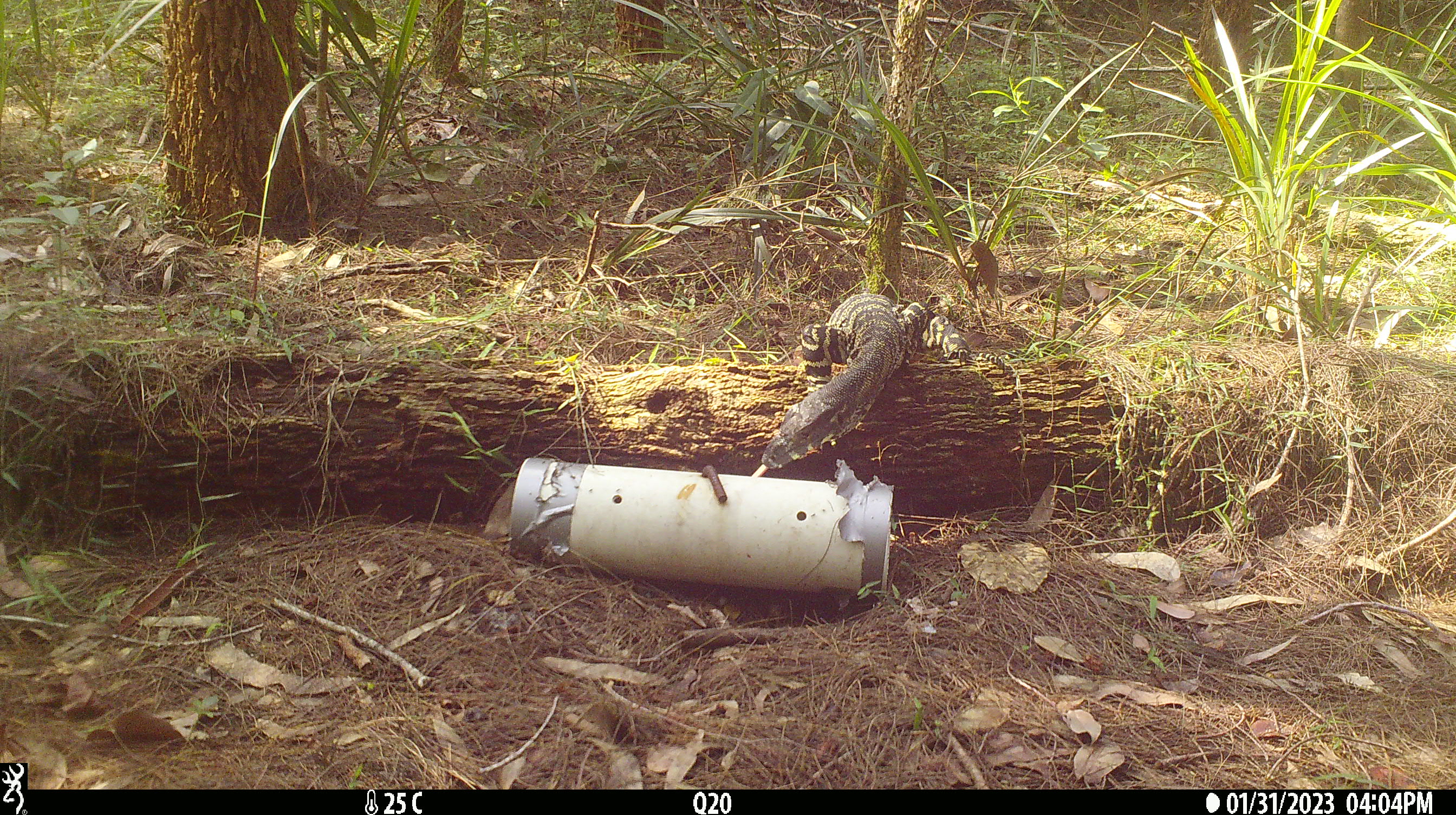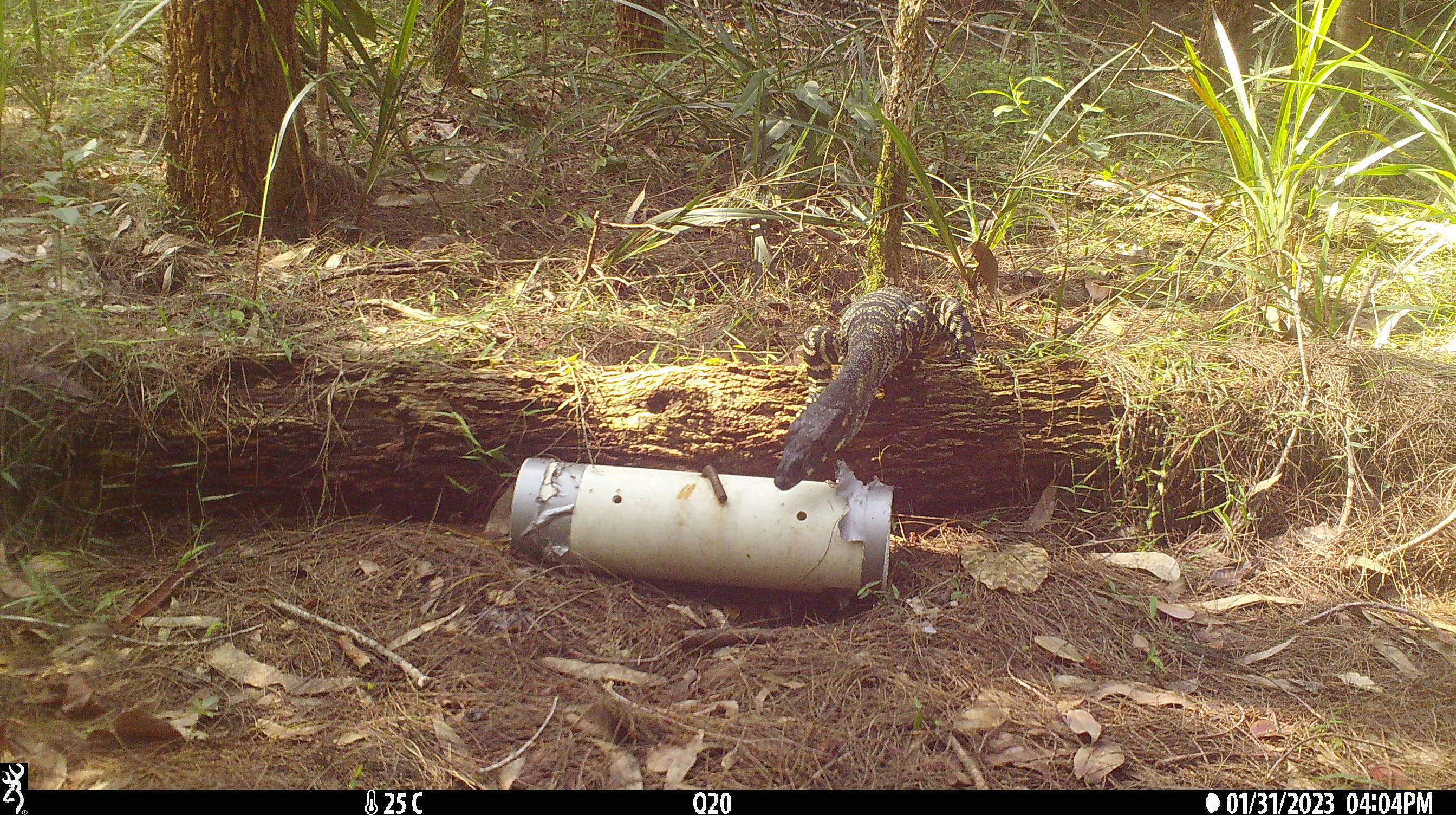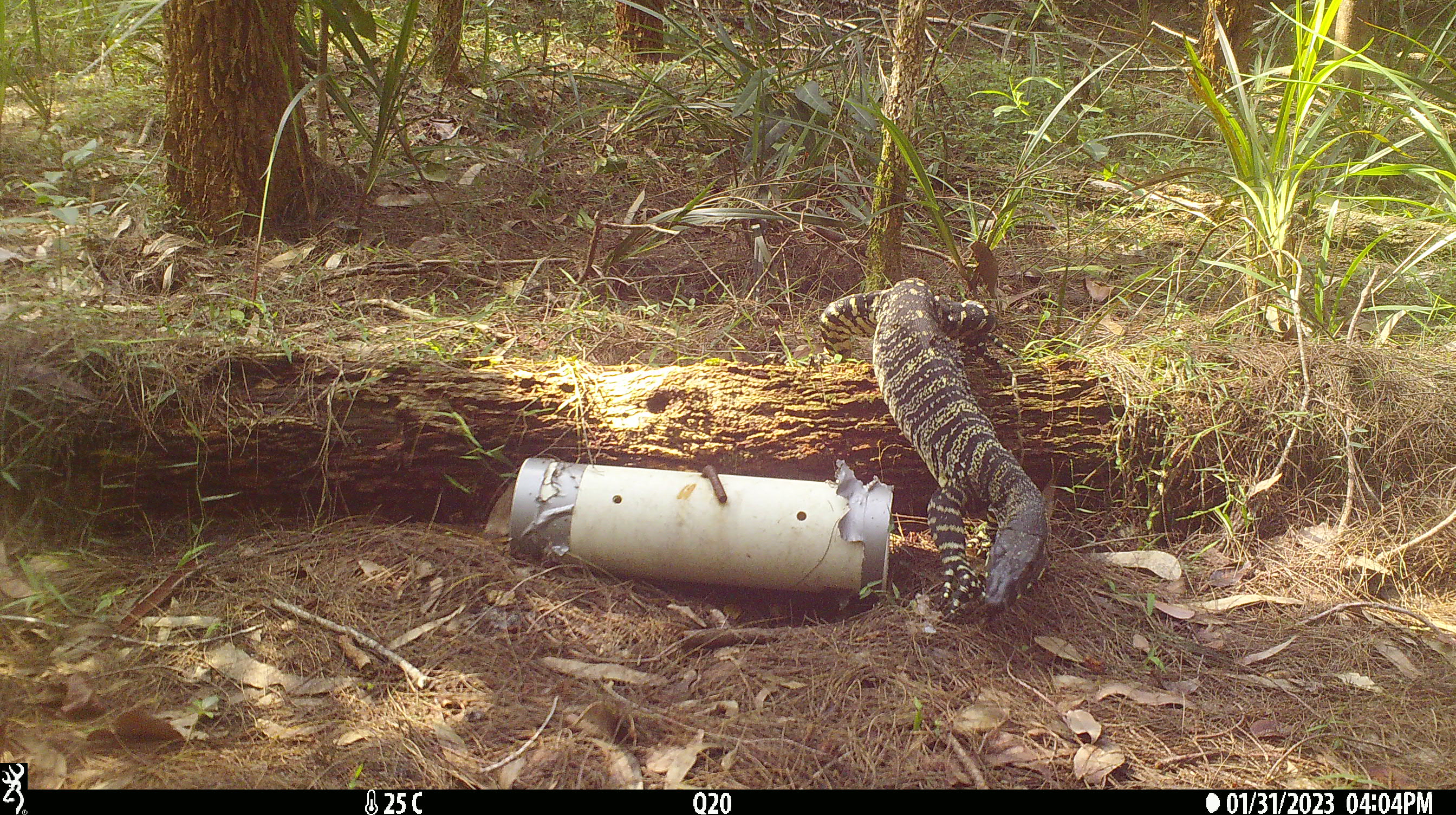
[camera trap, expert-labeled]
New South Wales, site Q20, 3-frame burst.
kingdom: Animalia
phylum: Chordata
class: Reptilia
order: Squamata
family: Varanidae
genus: Varanus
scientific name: Varanus varius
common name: lace monitor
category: goanna